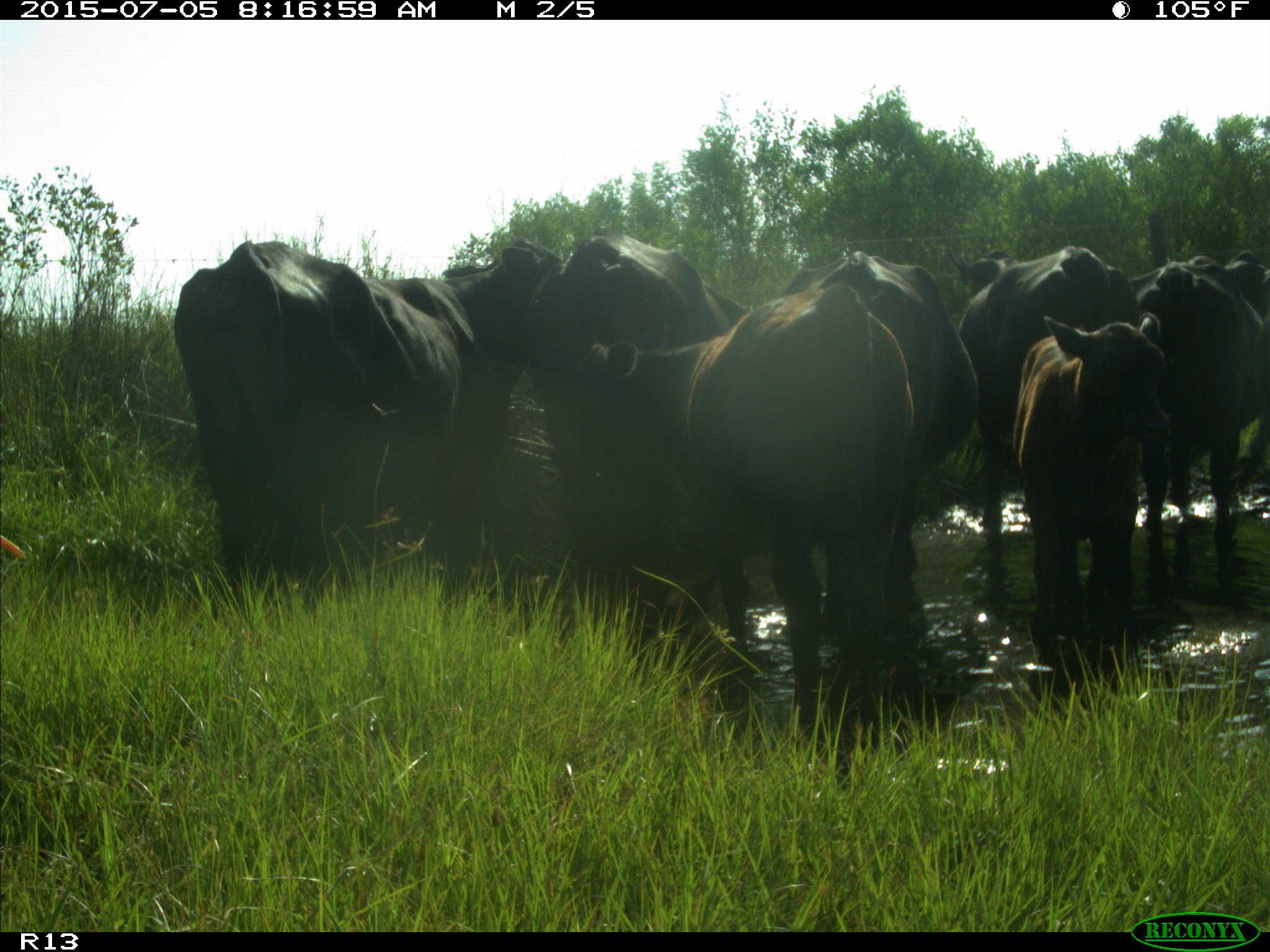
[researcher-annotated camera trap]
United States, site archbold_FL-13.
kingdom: Animalia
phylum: Chordata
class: Mammalia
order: Artiodactyla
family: Bovidae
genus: Bos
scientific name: Bos taurus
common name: domestic cow